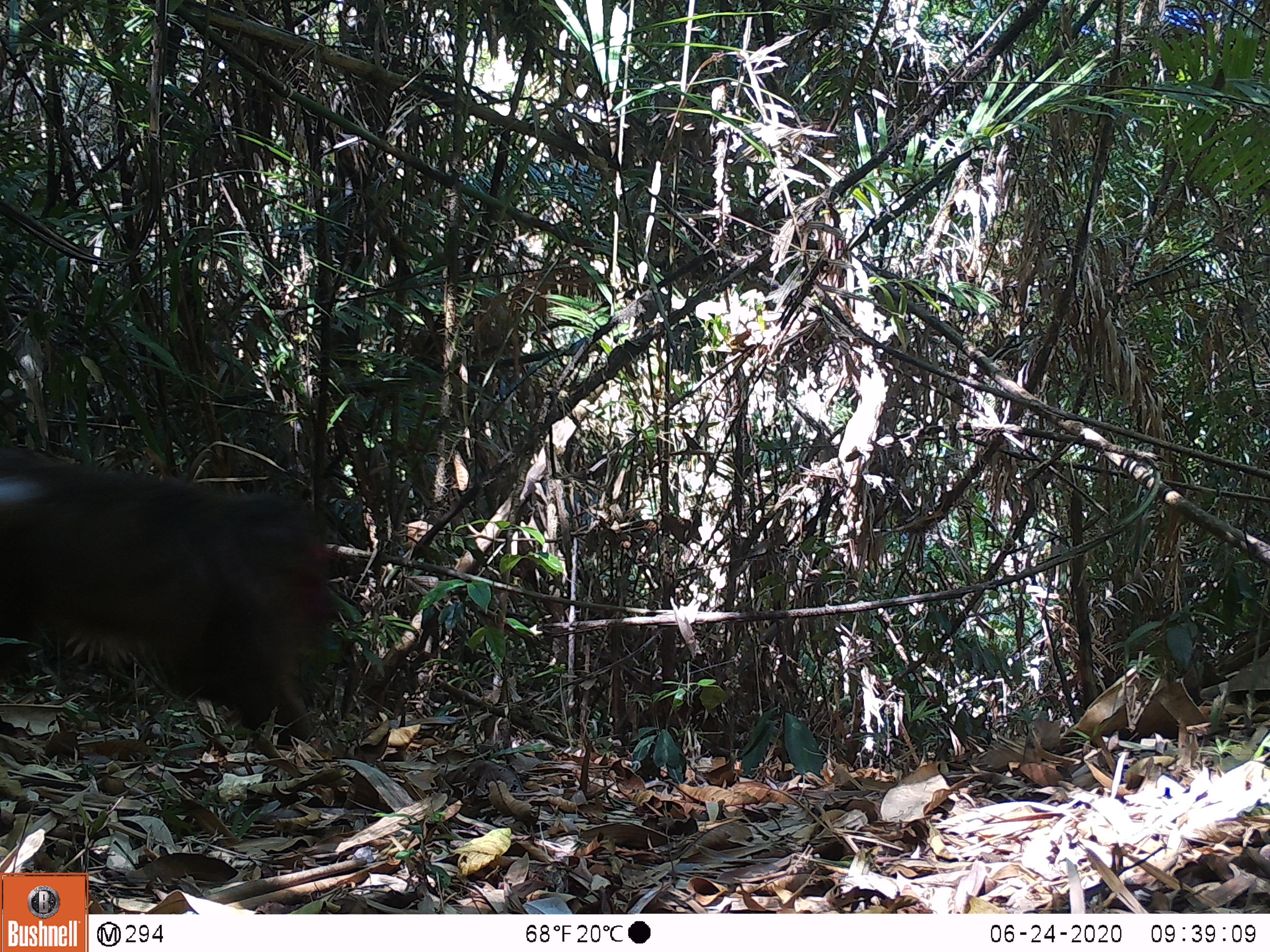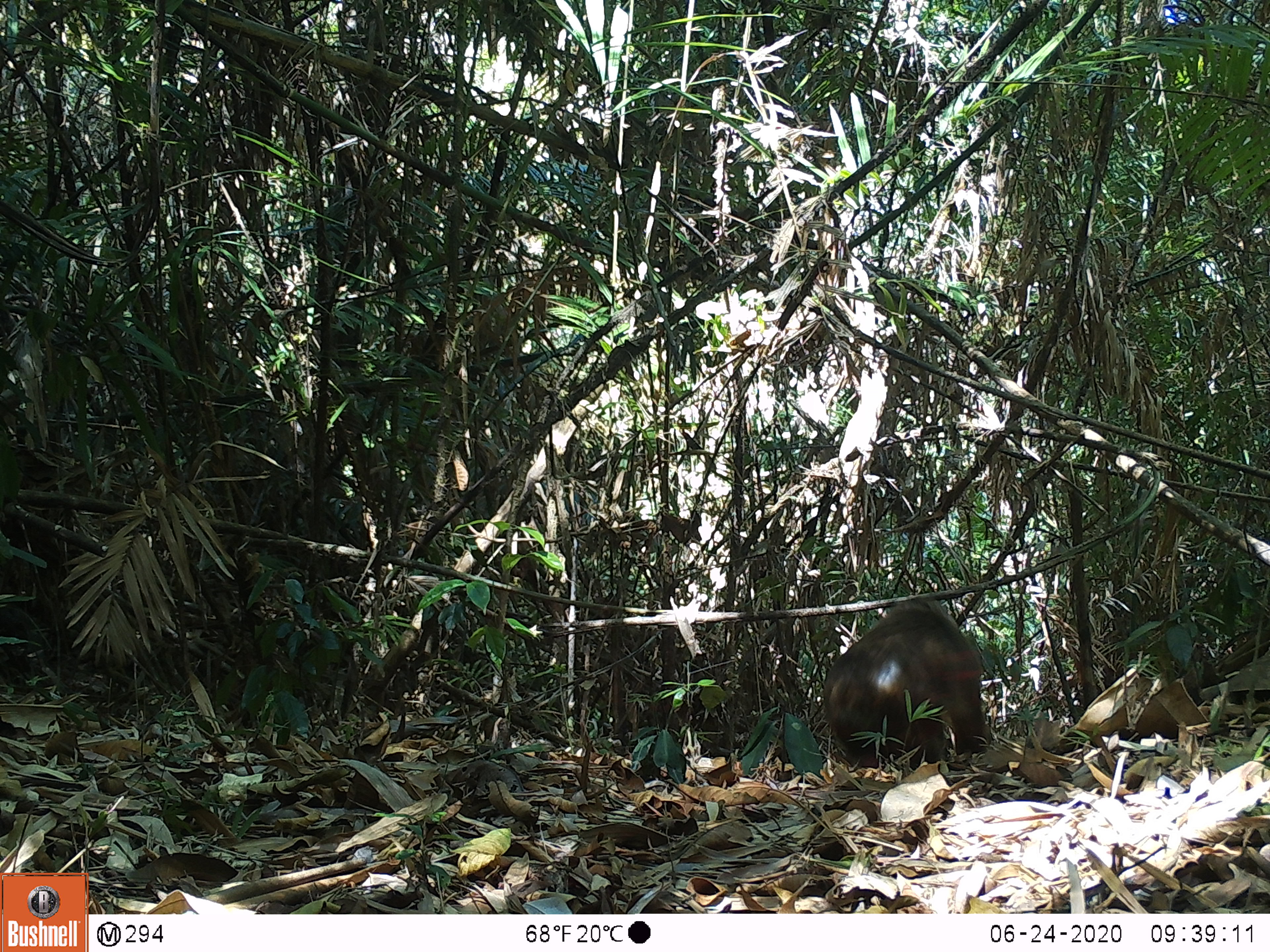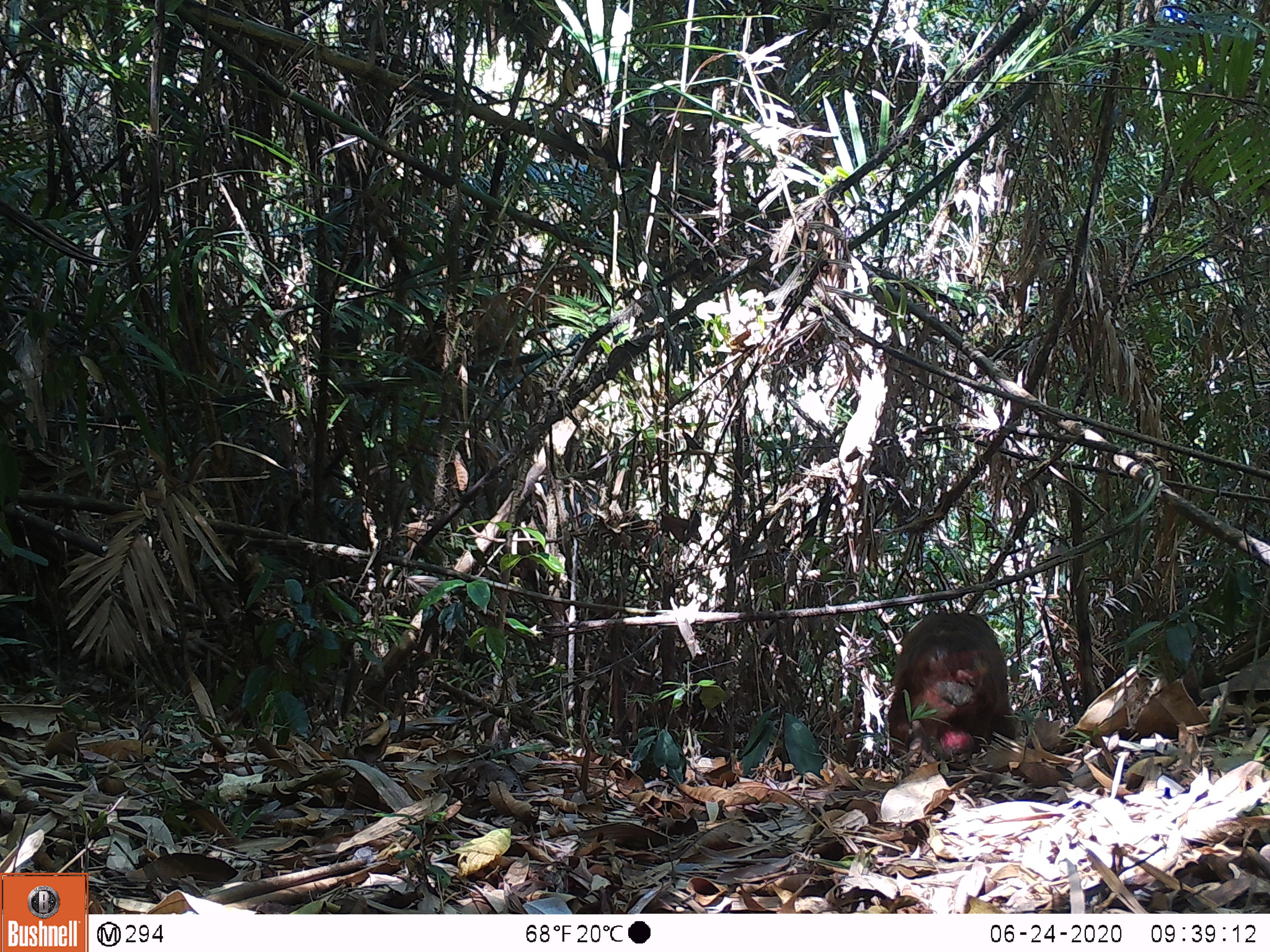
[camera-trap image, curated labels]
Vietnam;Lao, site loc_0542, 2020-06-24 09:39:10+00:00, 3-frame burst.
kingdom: Animalia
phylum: Chordata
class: Mammalia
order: Primates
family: Cercopithecidae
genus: Macaca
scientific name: Macaca arctoides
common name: stump-tailed macaque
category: stump tailed macaque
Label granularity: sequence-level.